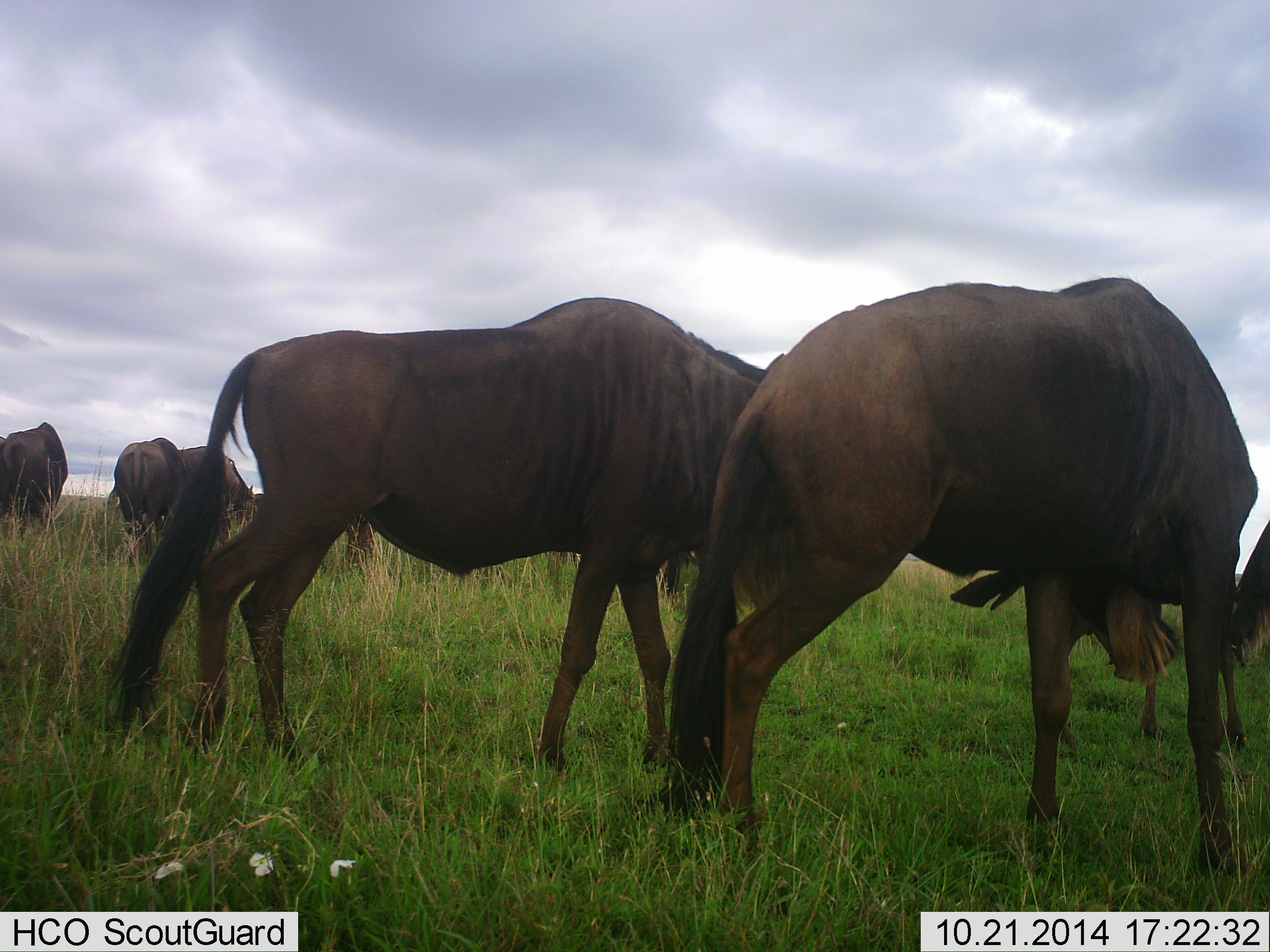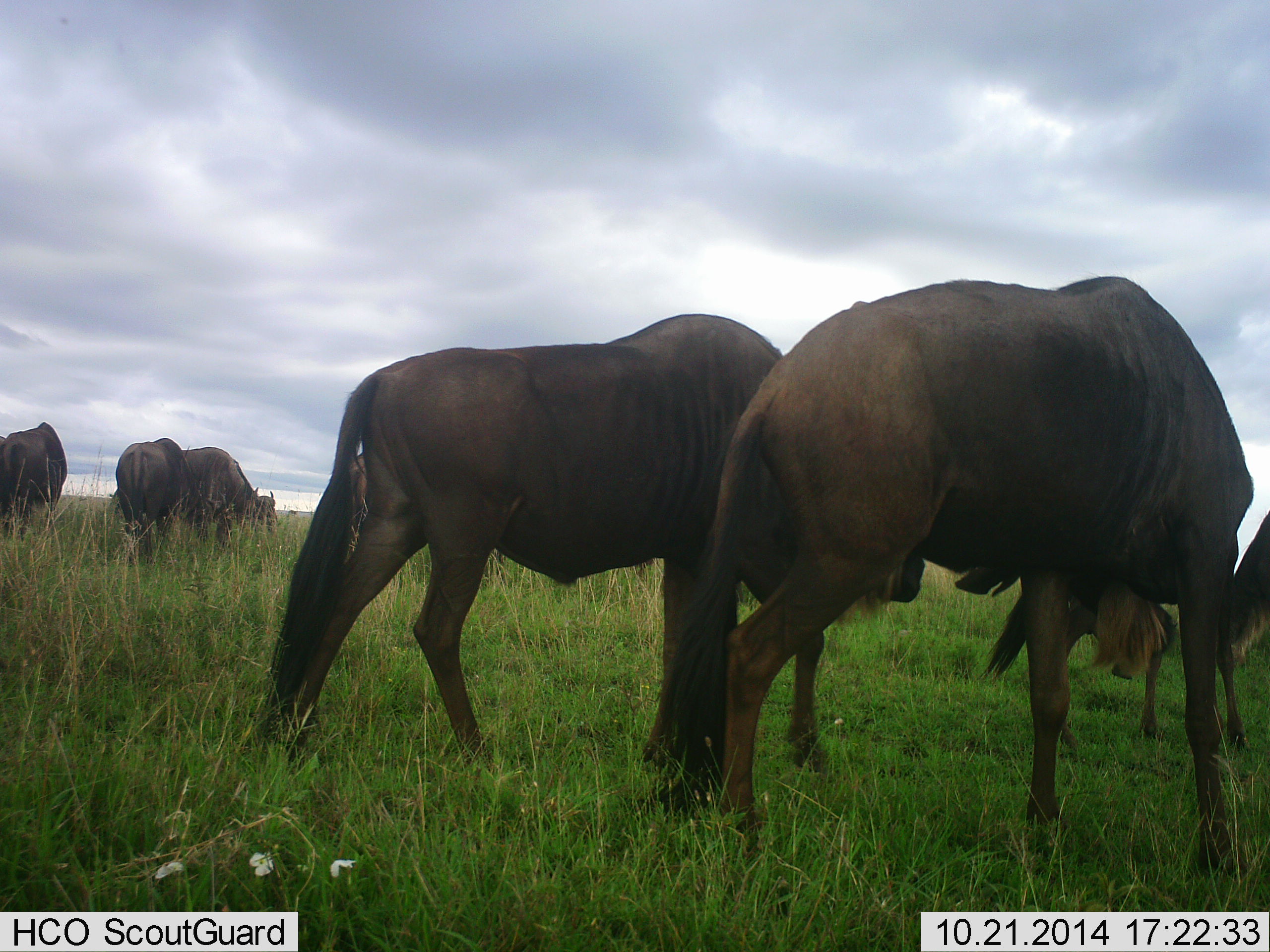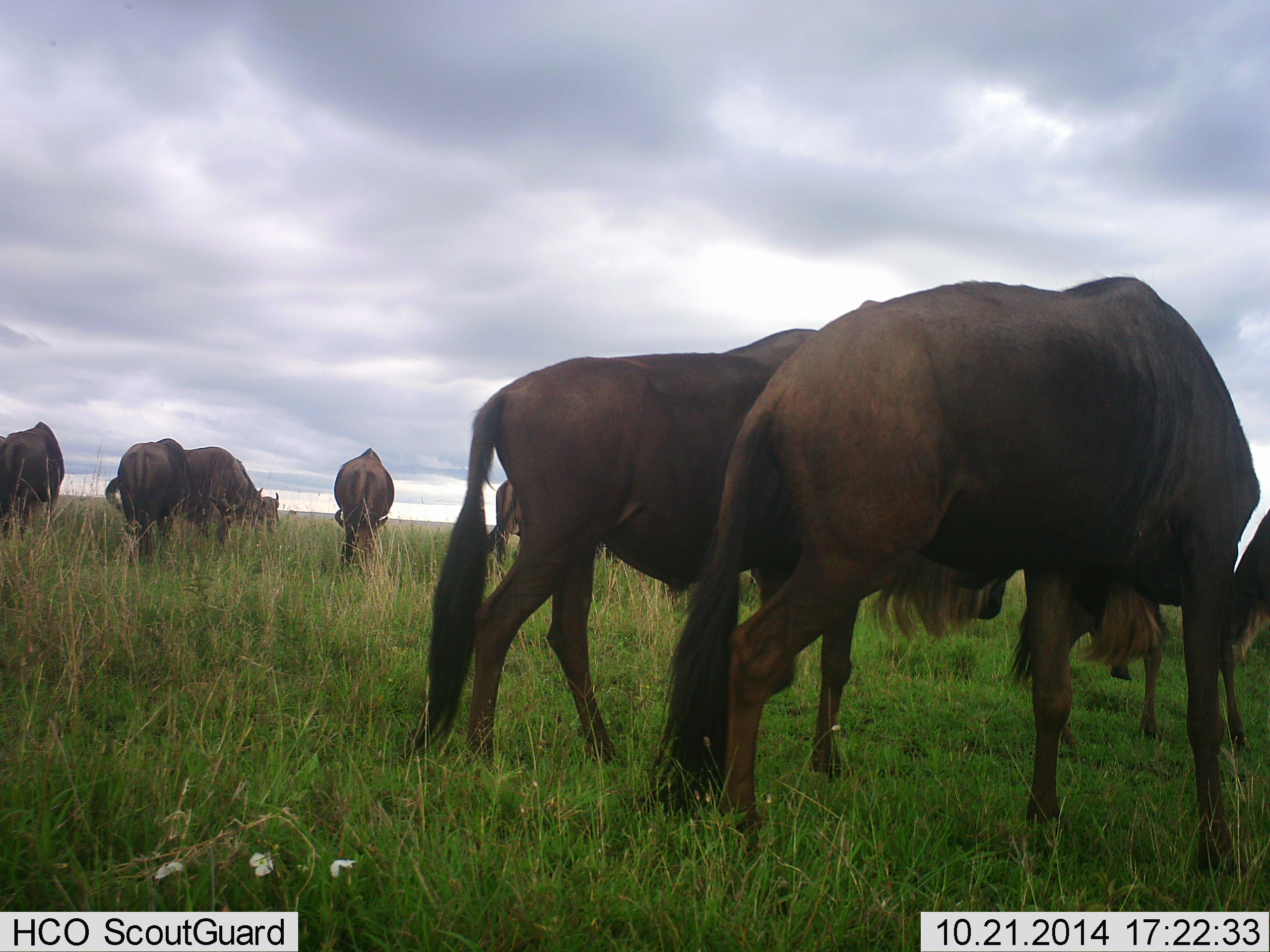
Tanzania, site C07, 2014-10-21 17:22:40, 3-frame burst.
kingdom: Animalia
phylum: Chordata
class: Mammalia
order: Artiodactyla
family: Bovidae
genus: Connochaetes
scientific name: Connochaetes taurinus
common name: blue wildebeest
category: wildebeest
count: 7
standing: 70%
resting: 0%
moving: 60%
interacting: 0%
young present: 0%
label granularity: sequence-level